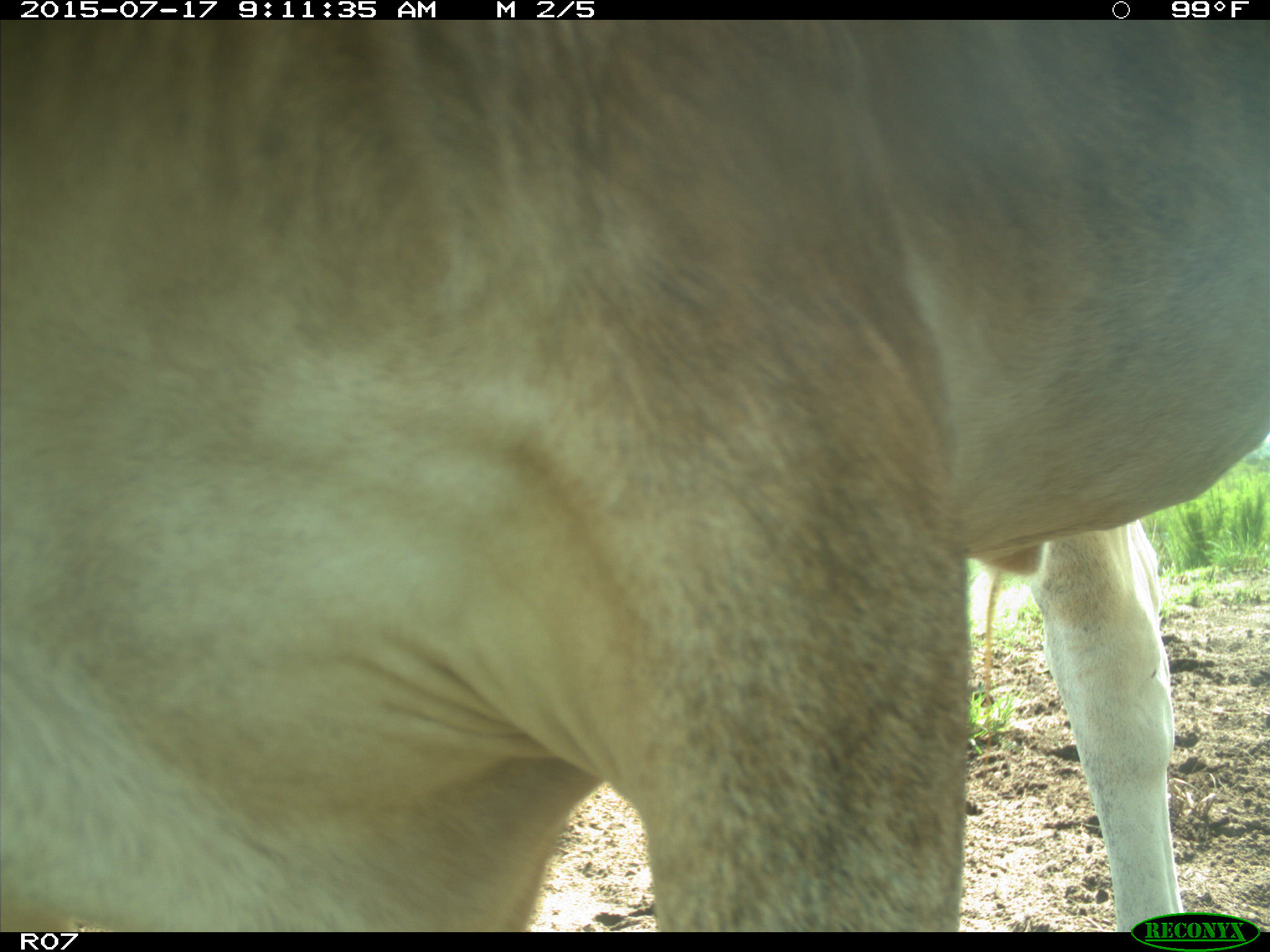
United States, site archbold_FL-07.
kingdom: Animalia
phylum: Chordata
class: Mammalia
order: Artiodactyla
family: Bovidae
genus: Bos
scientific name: Bos taurus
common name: domestic cow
Bos taurus (domestic cow).